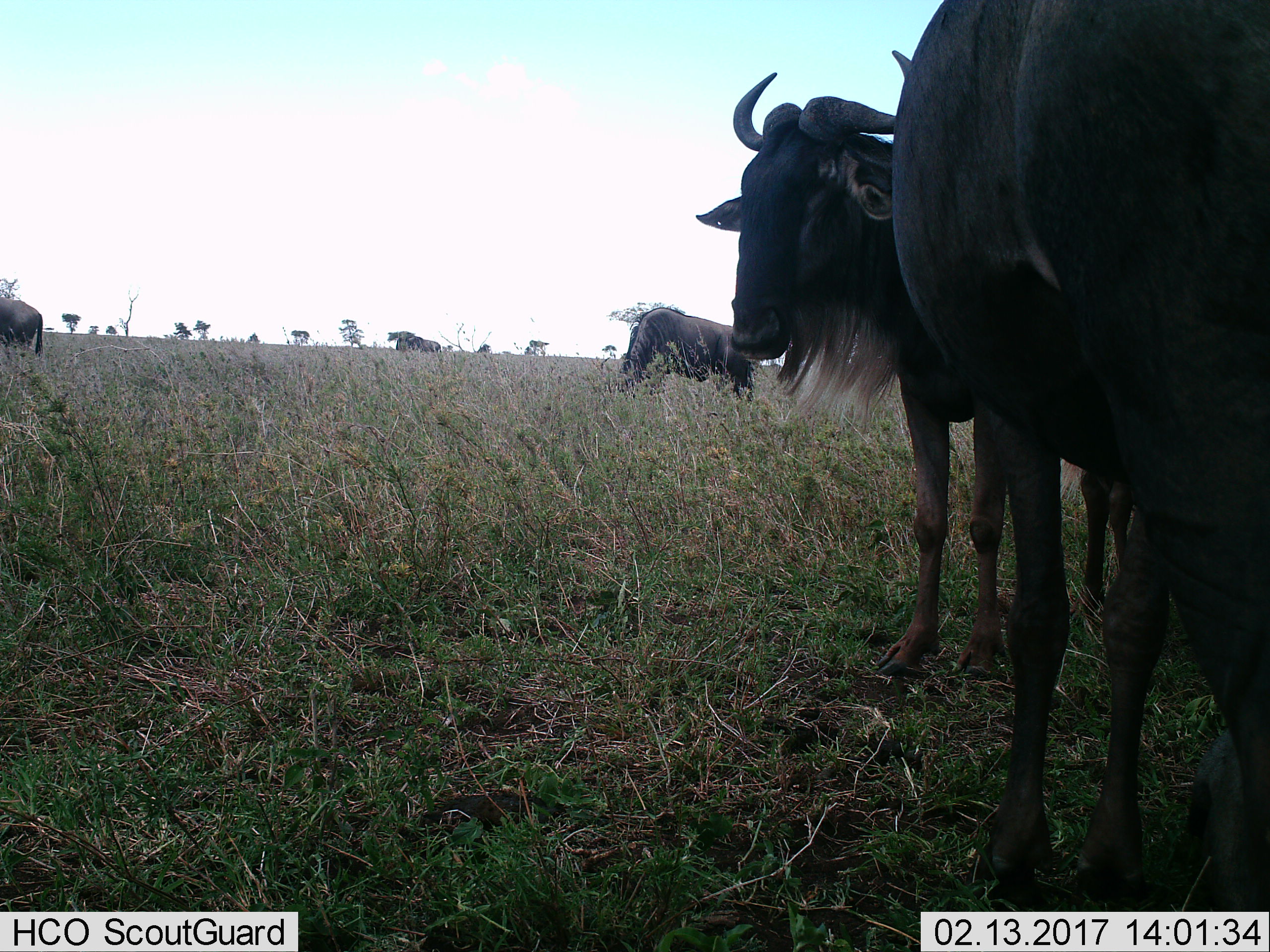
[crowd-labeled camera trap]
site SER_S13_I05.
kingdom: Animalia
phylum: Chordata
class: Mammalia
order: Artiodactyla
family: Bovidae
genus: Connochaetes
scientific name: Connochaetes taurinus taurinus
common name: blue wildebeest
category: wildebeestblue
Wildebeestblue (blue wildebeest) (Connochaetes taurinus taurinus), count 5. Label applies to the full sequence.